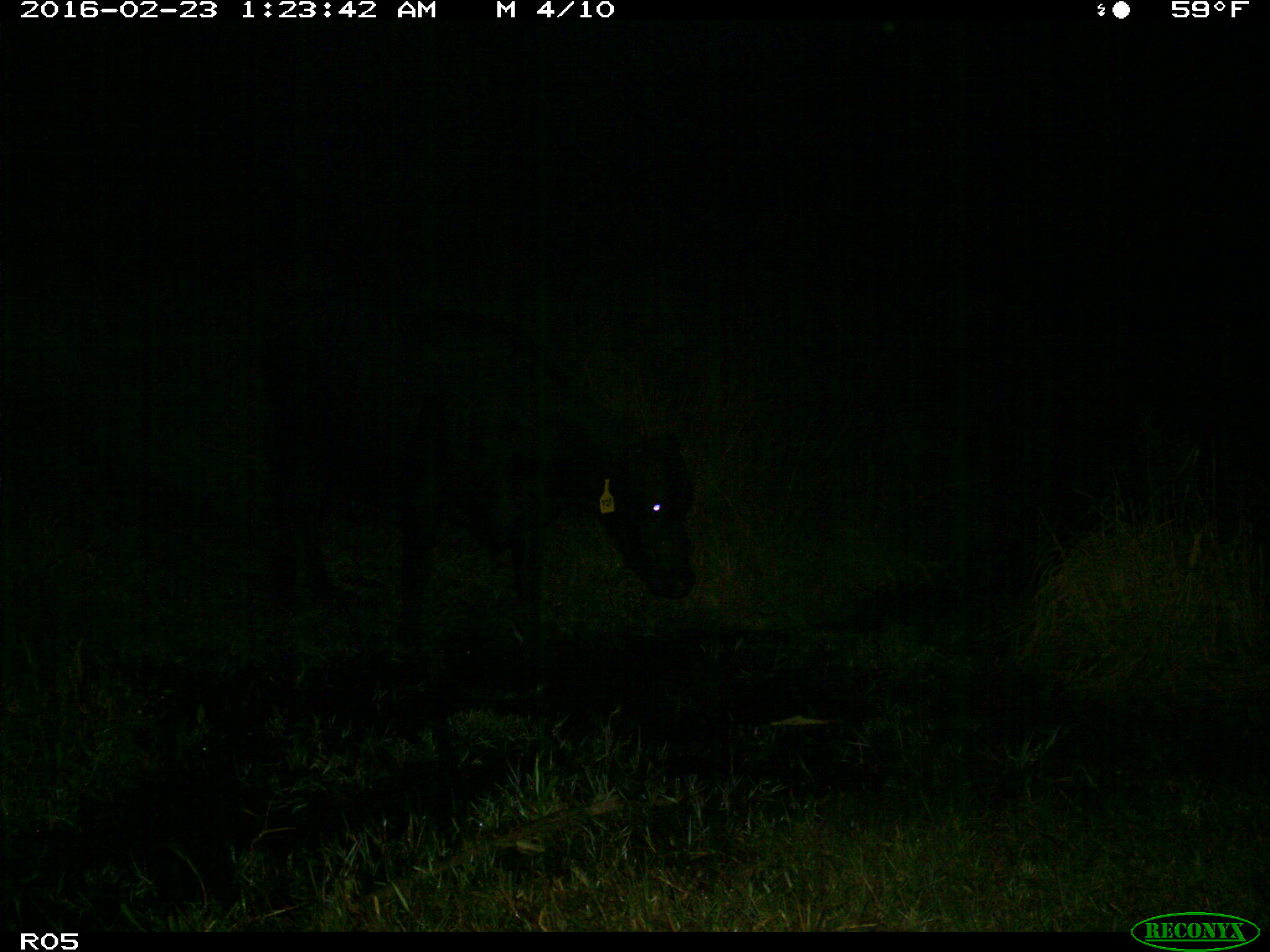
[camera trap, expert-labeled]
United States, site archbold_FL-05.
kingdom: Animalia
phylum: Chordata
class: Mammalia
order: Artiodactyla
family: Bovidae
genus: Bos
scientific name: Bos taurus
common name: domestic cow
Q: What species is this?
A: Bos taurus (domestic cow).